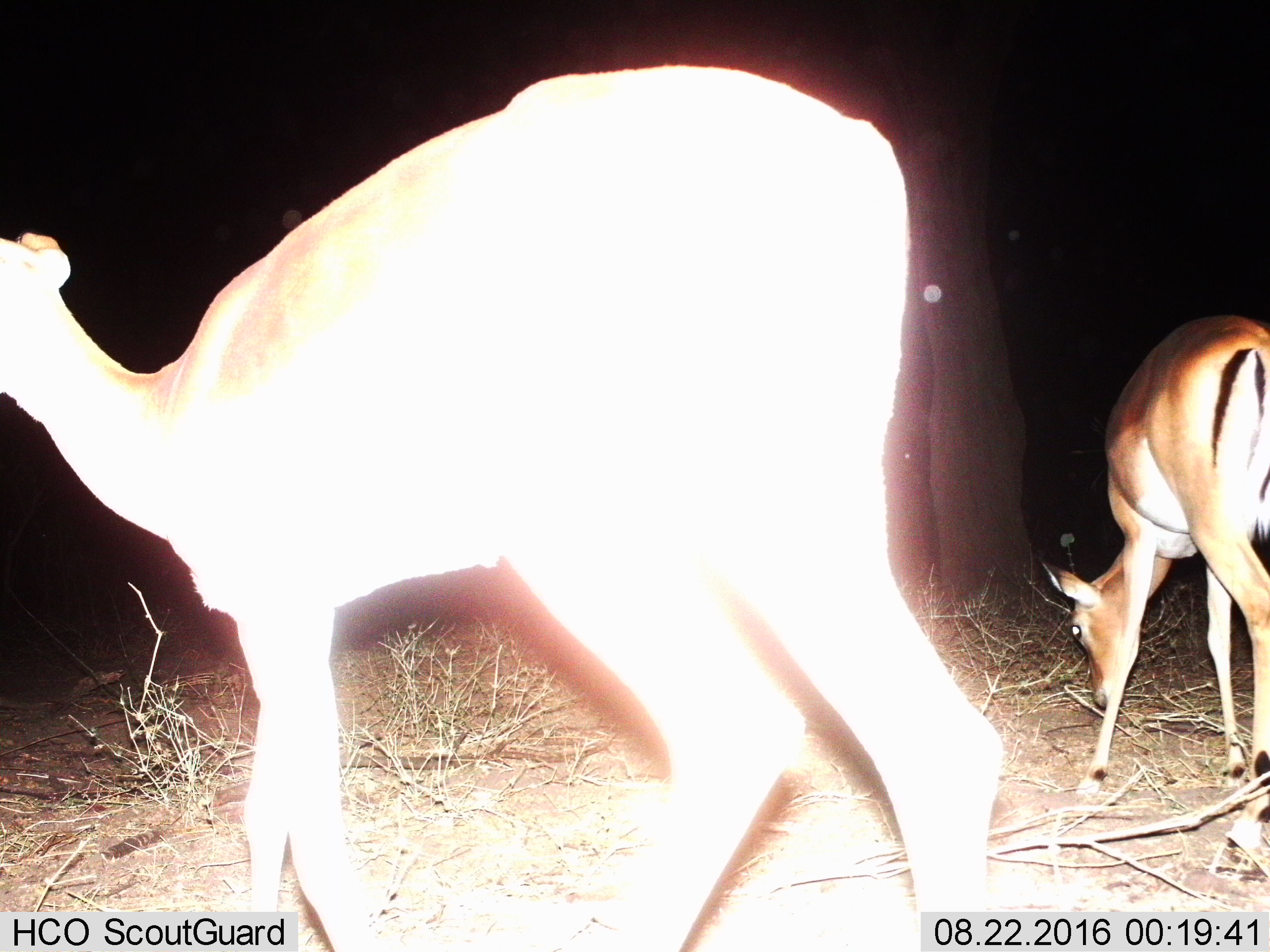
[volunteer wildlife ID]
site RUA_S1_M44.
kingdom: Animalia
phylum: Chordata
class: Mammalia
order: Artiodactyla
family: Bovidae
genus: Aepyceros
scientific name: Aepyceros melampus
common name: impala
Impala (Aepyceros melampus), count 2. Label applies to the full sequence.